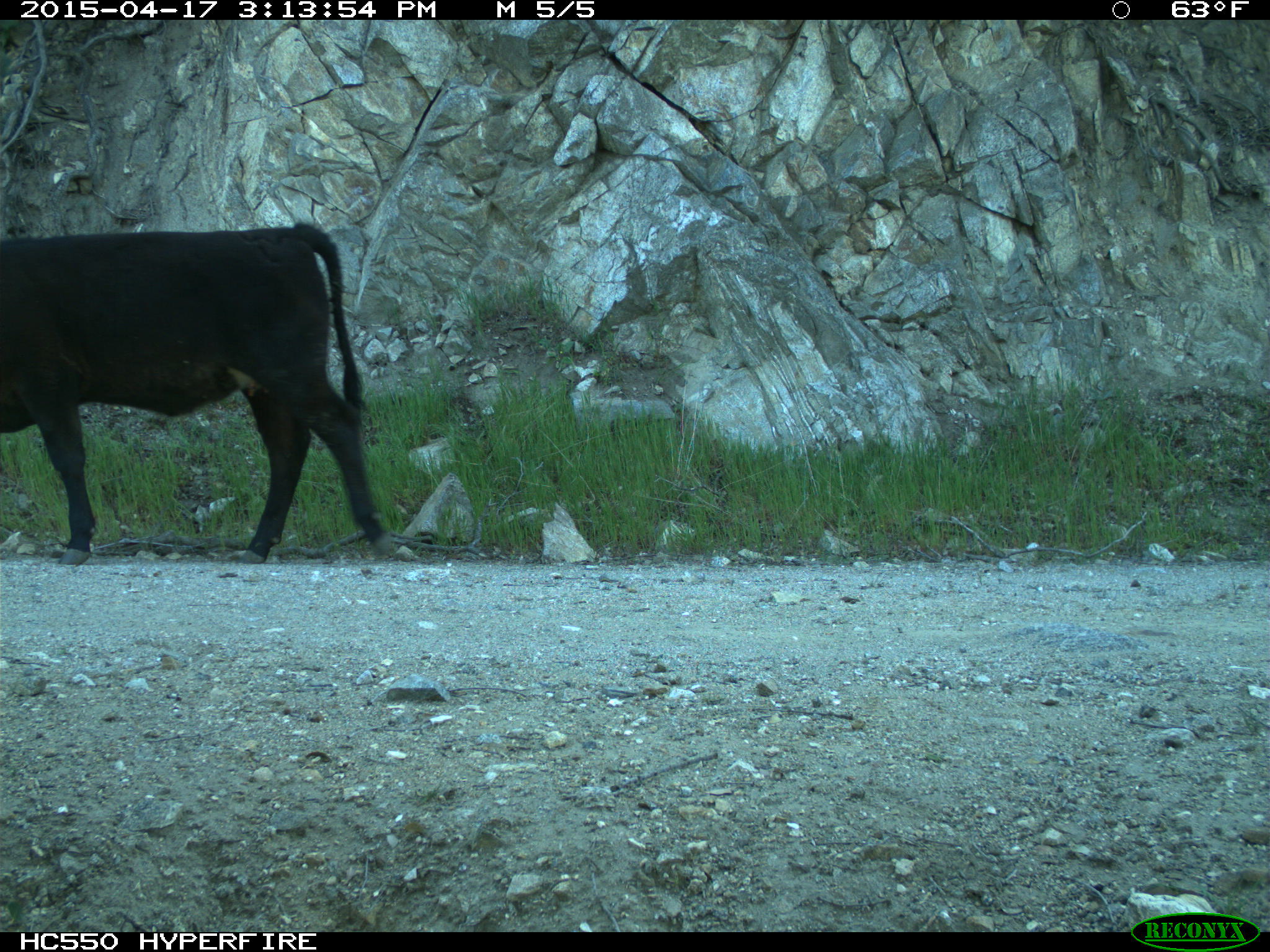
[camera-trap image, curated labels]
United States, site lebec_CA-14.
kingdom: Animalia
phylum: Chordata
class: Mammalia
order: Artiodactyla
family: Bovidae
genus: Bos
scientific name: Bos taurus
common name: domestic cow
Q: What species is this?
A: Bos taurus (domestic cow).